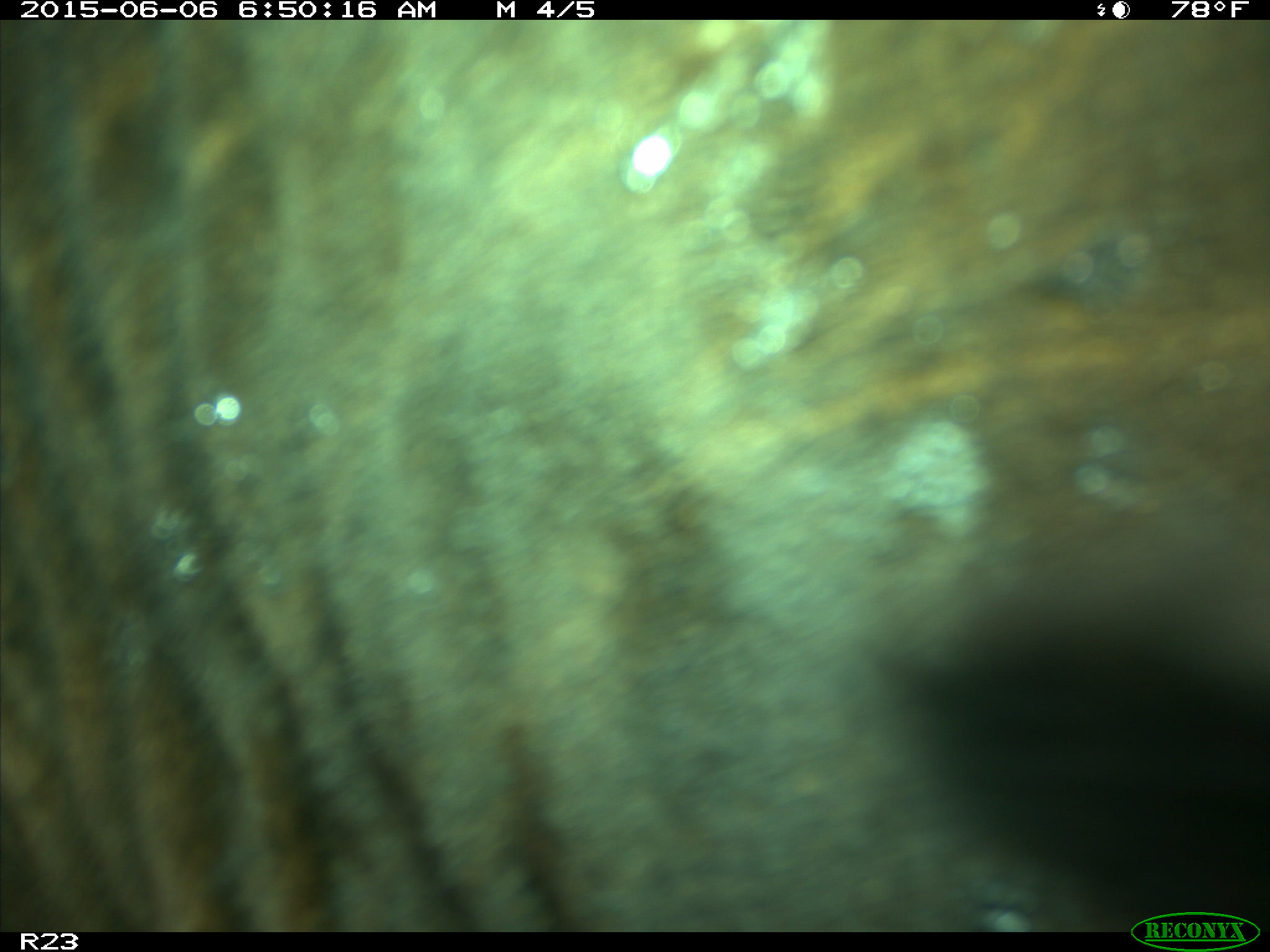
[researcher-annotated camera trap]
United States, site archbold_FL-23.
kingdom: Animalia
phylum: Chordata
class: Mammalia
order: Artiodactyla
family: Bovidae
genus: Bos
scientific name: Bos taurus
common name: domestic cow